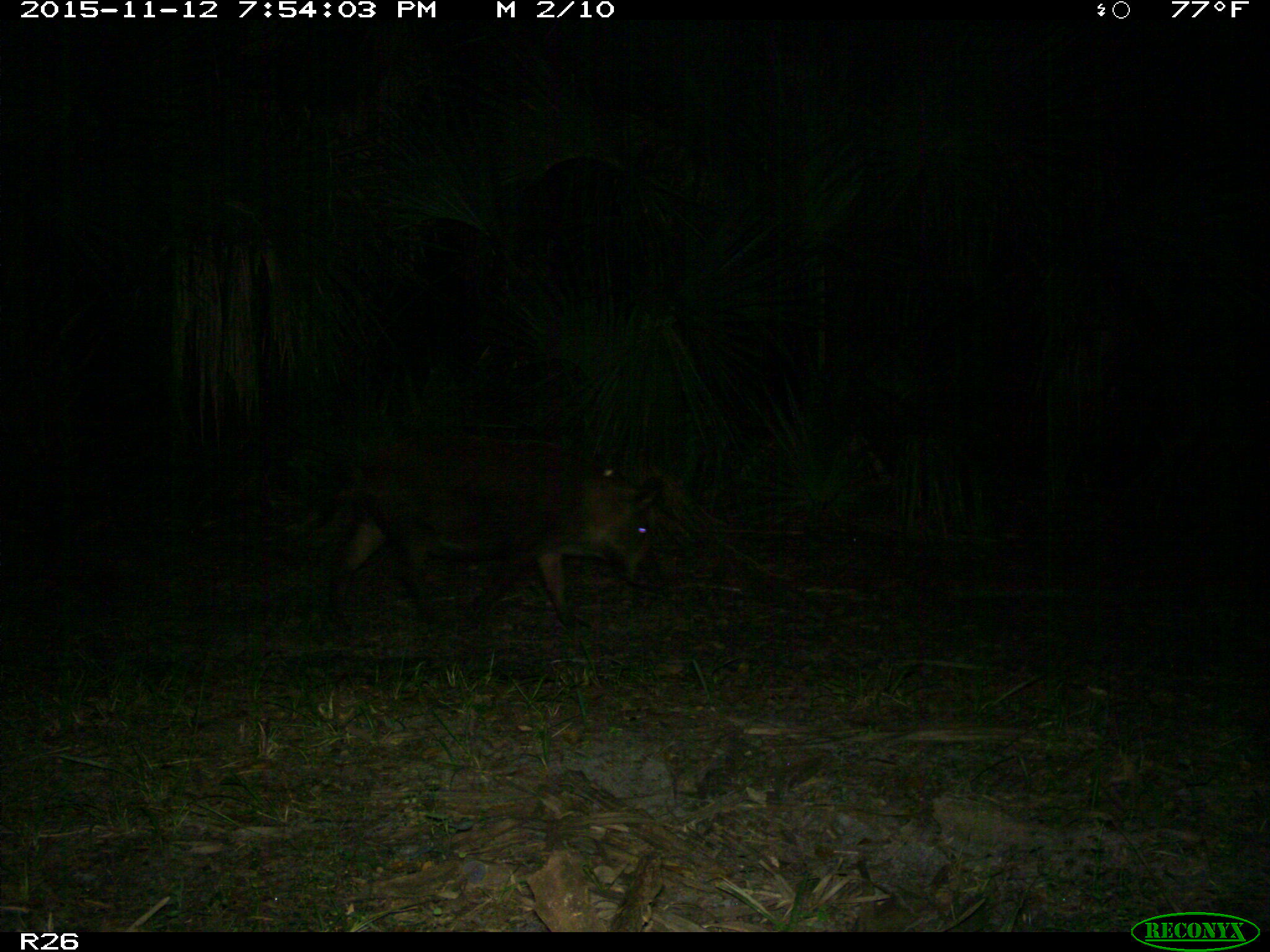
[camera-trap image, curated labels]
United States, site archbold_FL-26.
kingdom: Animalia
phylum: Chordata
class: Mammalia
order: Artiodactyla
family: Suidae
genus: Sus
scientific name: Sus scrofa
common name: wild boar